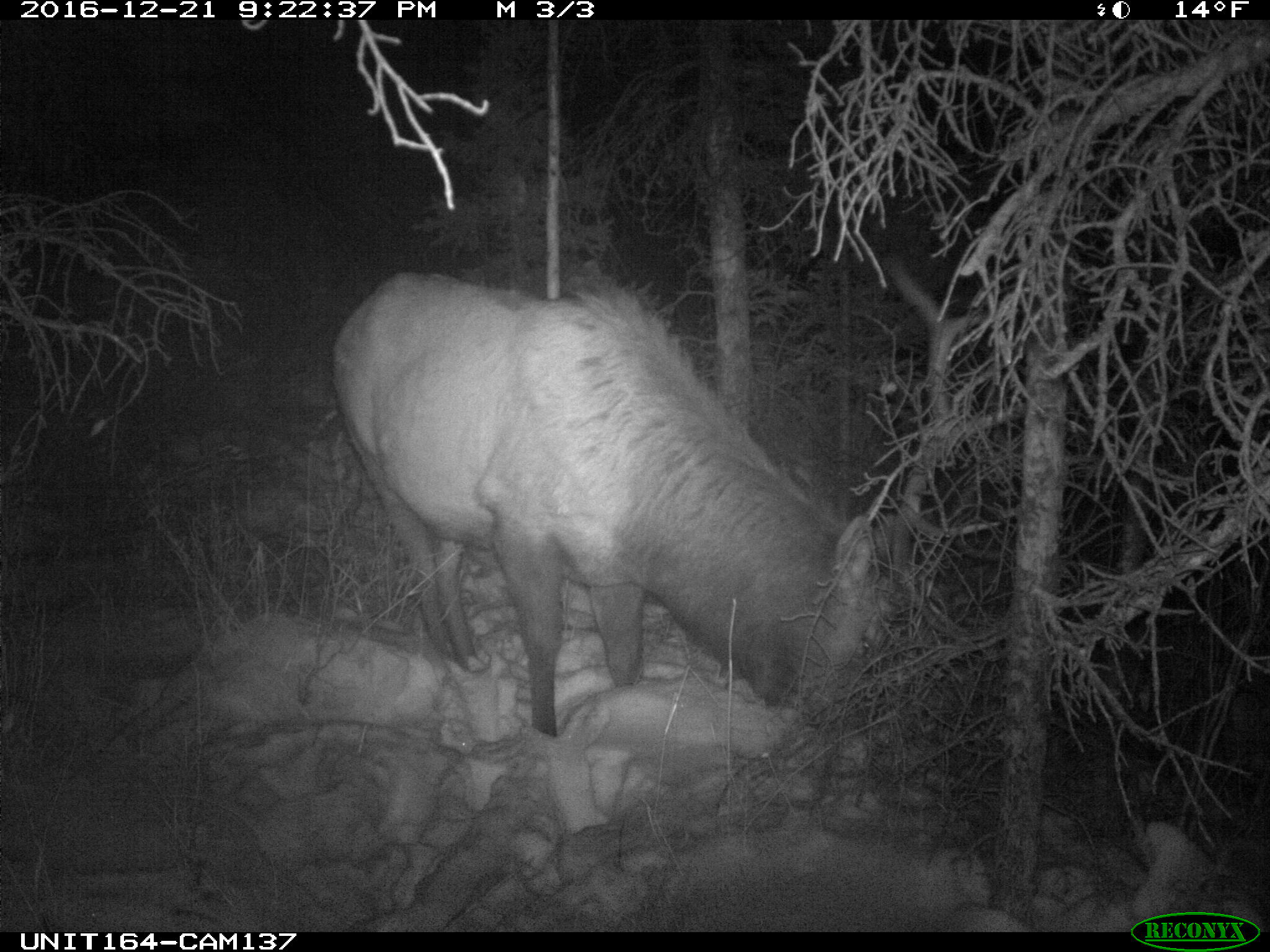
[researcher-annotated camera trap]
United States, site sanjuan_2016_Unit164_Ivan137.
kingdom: Animalia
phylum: Chordata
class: Mammalia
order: Artiodactyla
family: Cervidae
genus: Cervus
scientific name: Cervus elaphus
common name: red deer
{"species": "Cervus elaphus (red deer)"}